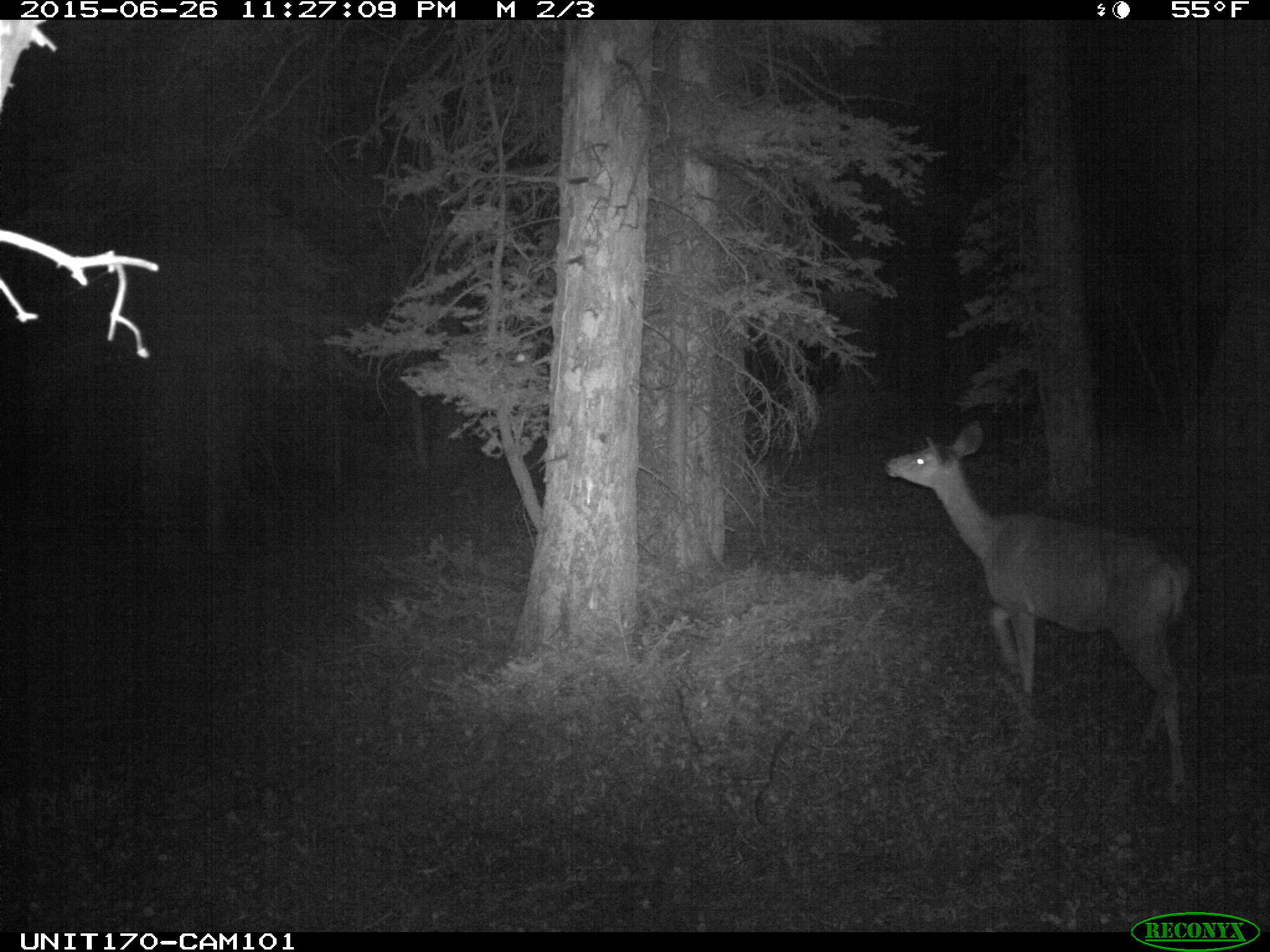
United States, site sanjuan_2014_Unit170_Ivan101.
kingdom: Animalia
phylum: Chordata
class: Mammalia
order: Artiodactyla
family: Cervidae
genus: Odocoileus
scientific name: Odocoileus hemionus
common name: mule deer